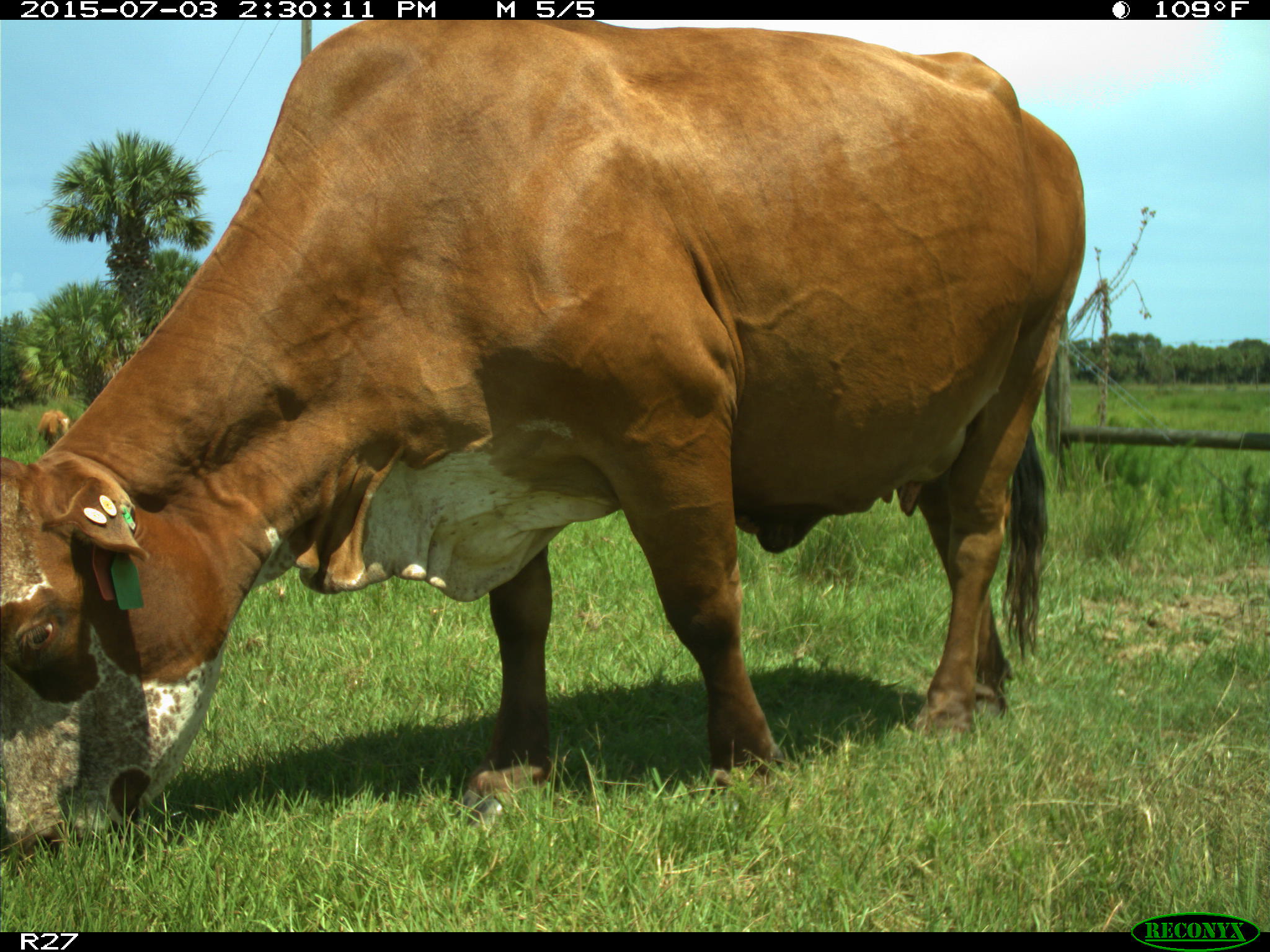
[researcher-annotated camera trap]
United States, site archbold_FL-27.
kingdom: Animalia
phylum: Chordata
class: Mammalia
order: Artiodactyla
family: Bovidae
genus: Bos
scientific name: Bos taurus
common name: domestic cow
Bos taurus (domestic cow).